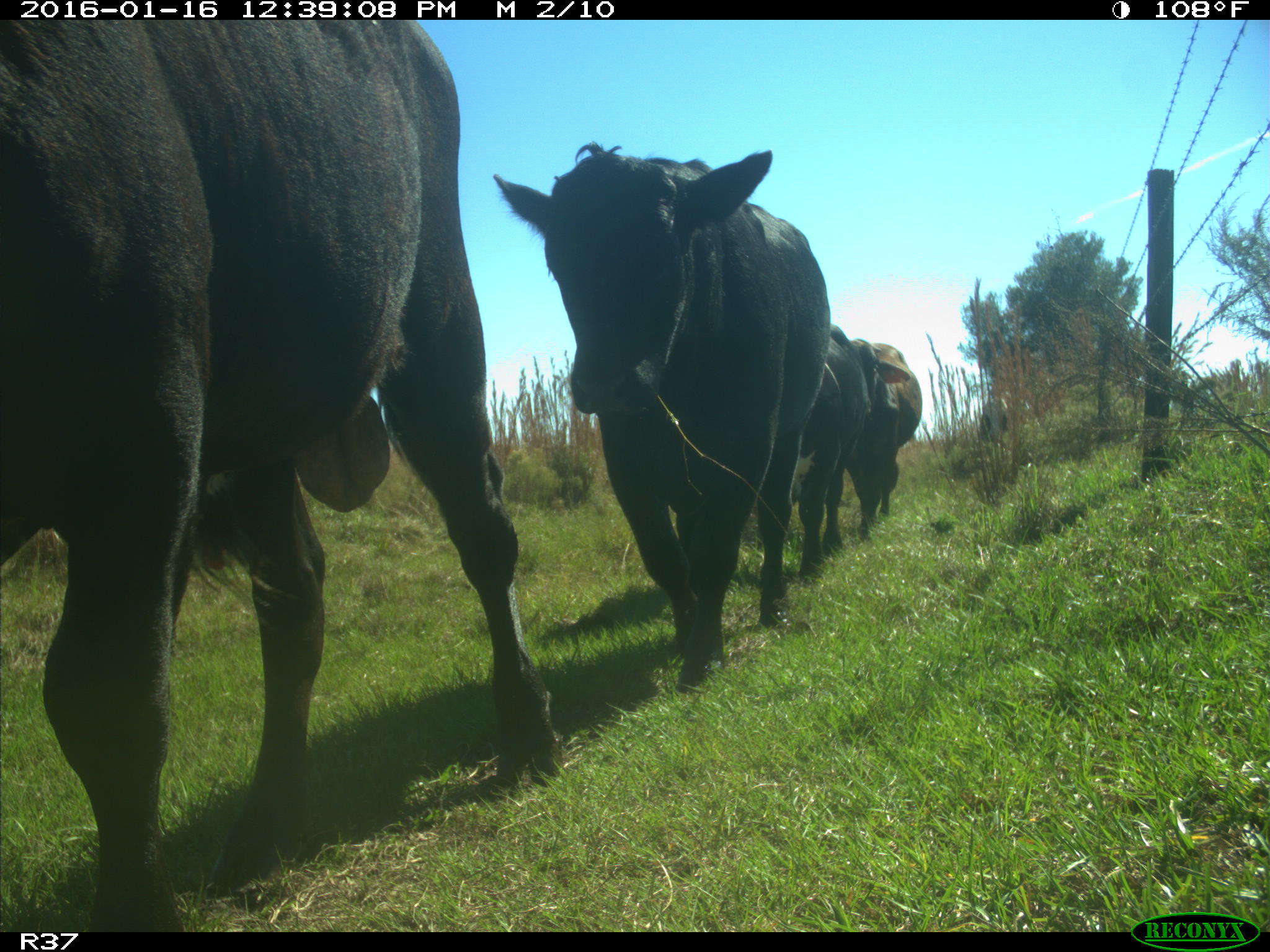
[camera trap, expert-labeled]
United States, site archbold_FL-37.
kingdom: Animalia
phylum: Chordata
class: Mammalia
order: Artiodactyla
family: Bovidae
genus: Bos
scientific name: Bos taurus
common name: domestic cow